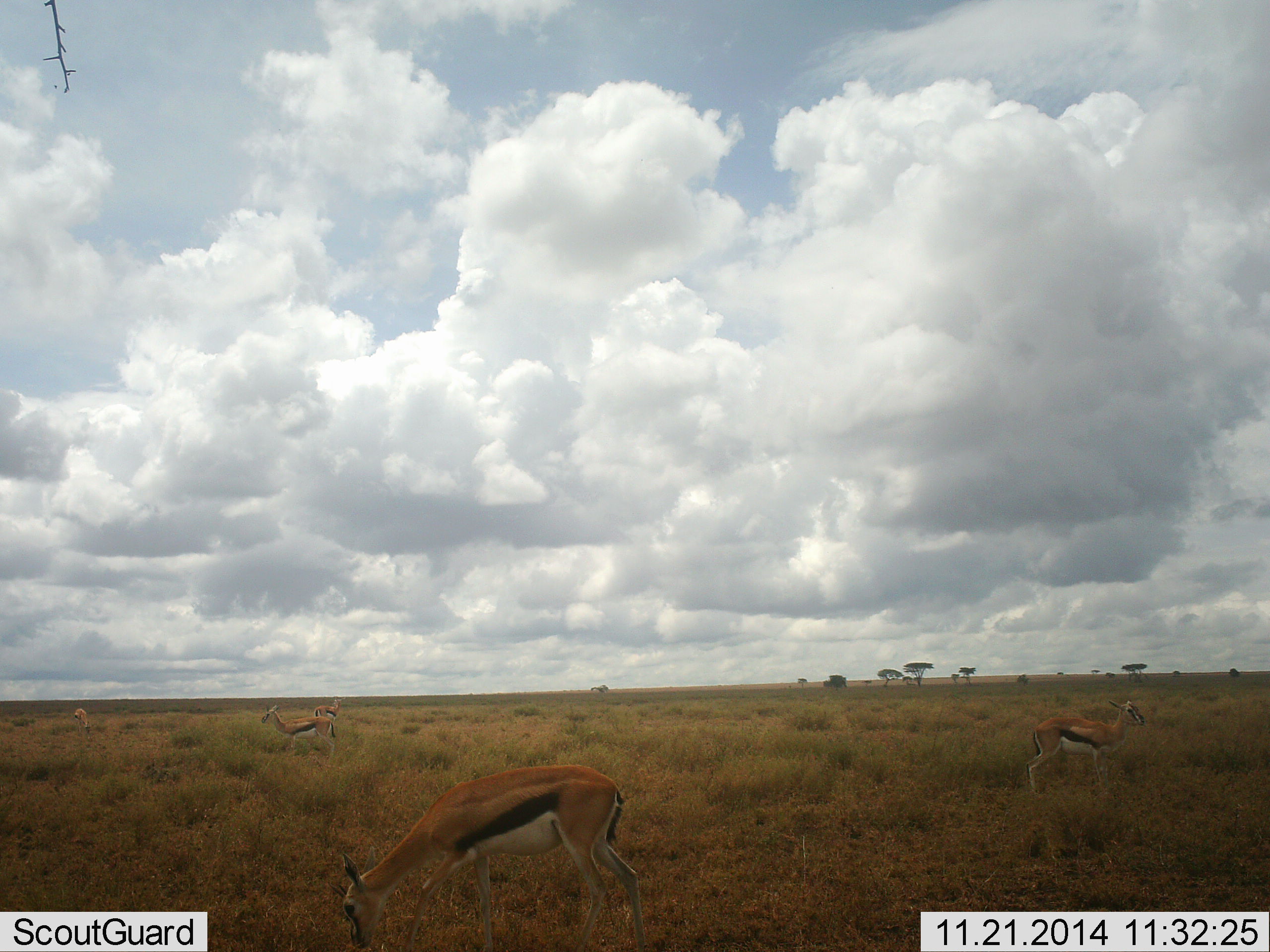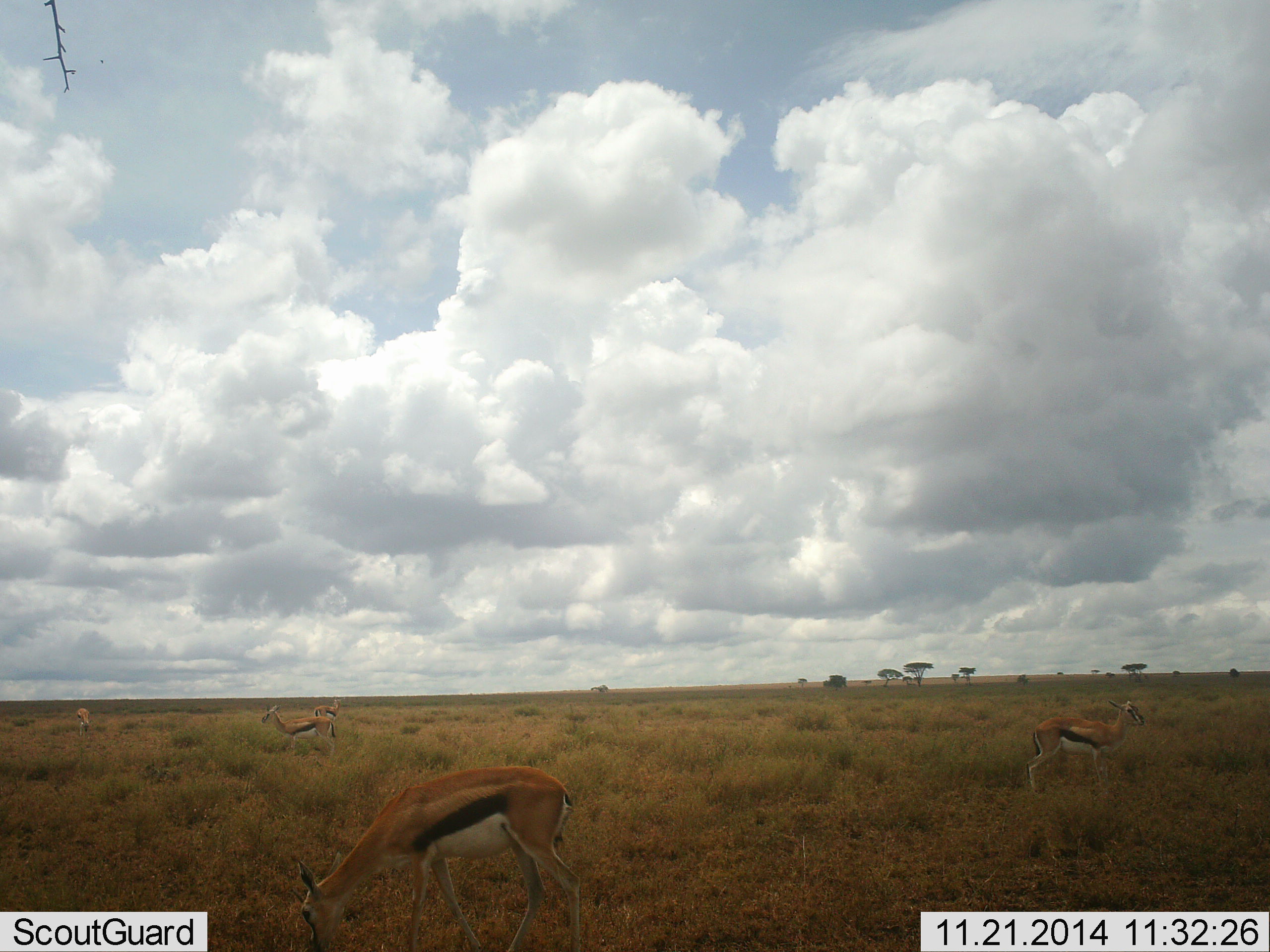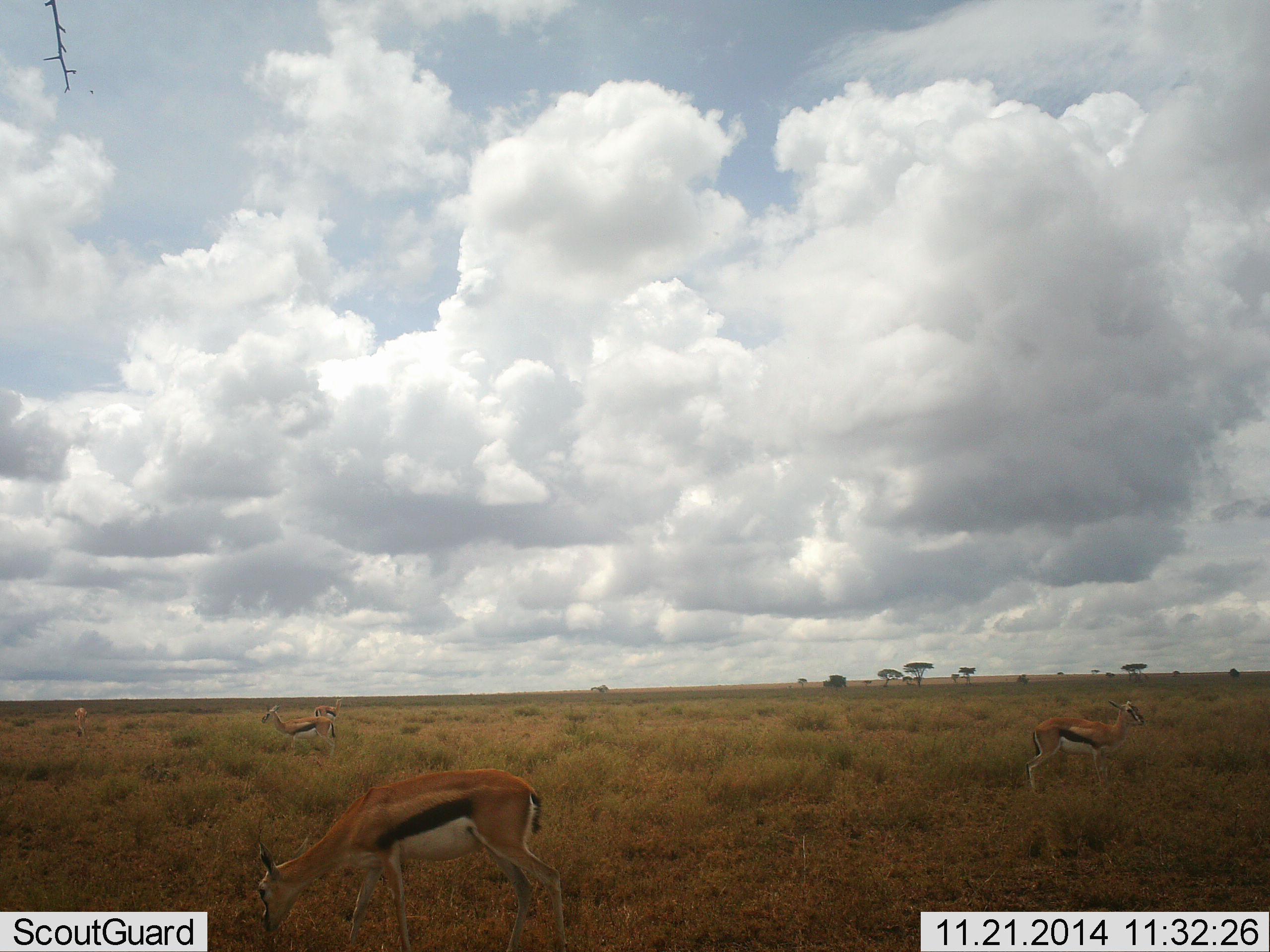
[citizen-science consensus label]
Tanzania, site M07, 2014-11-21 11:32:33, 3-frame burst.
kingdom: Animalia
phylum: Chordata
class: Mammalia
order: Artiodactyla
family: Bovidae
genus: Eudorcas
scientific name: Eudorcas thomsonii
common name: thomson's gazelle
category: gazellethomsons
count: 5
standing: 70%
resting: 0%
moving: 20%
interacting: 0%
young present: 0%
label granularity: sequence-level